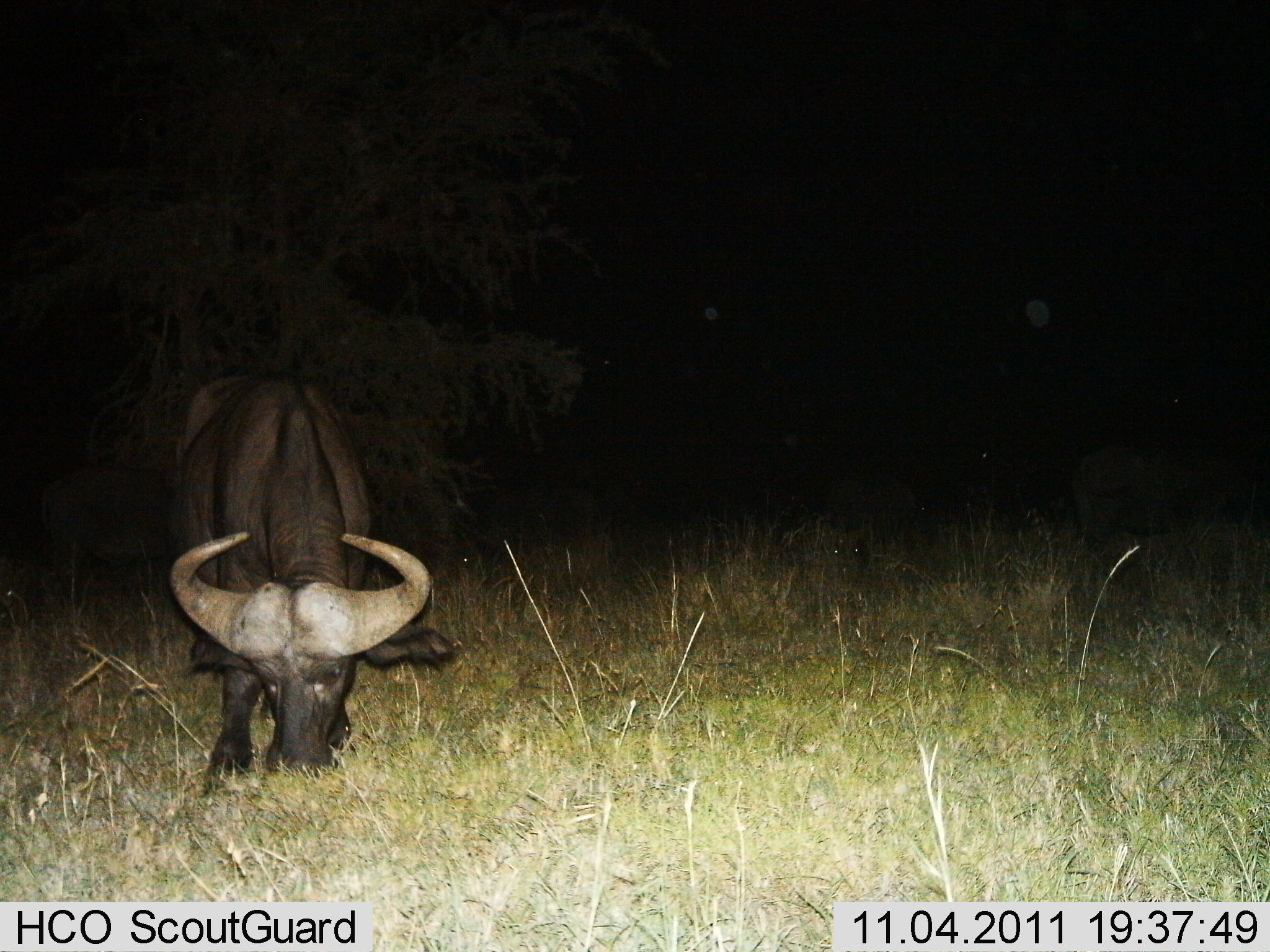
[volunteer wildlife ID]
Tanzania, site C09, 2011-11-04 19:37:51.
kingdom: Animalia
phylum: Chordata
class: Mammalia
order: Artiodactyla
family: Bovidae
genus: Syncerus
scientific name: Syncerus caffer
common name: cape buffalo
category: buffalo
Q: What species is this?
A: Buffalo (cape buffalo) (Syncerus caffer).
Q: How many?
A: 1.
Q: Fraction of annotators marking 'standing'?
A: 50%.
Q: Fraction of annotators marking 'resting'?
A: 0%.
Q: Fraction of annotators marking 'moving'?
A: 0%.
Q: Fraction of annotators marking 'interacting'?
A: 0%.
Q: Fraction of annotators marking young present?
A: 0%.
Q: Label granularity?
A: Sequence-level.